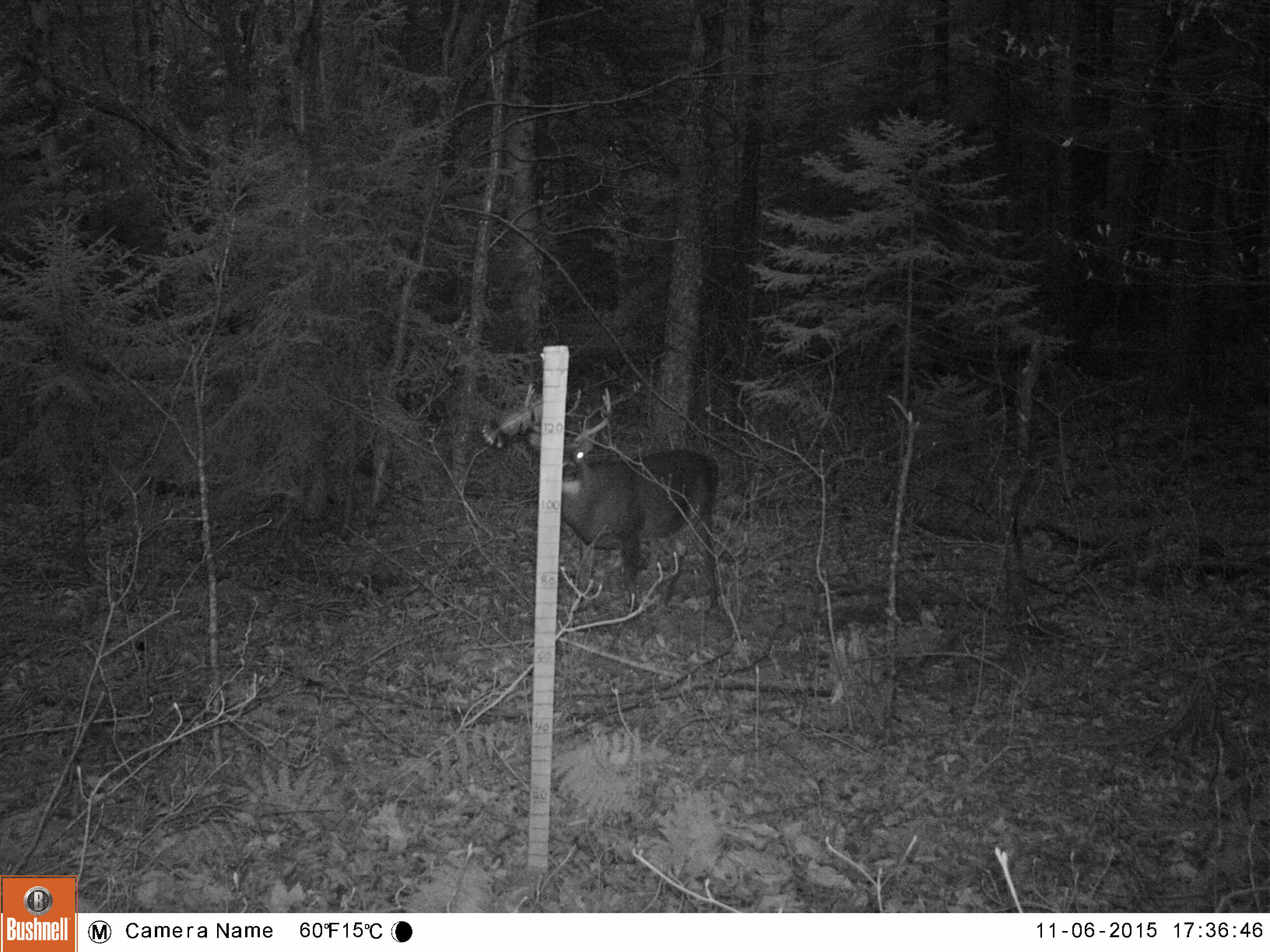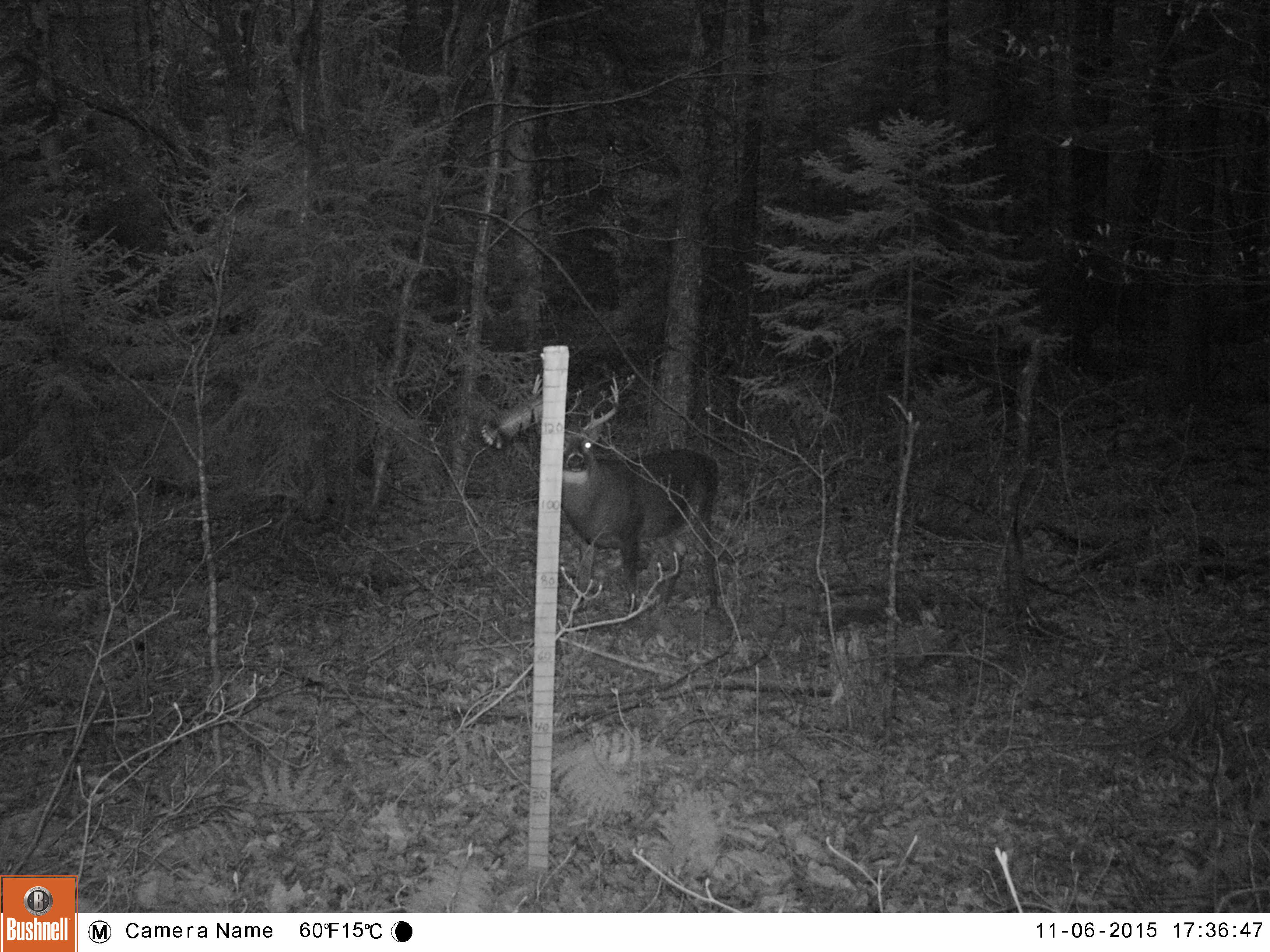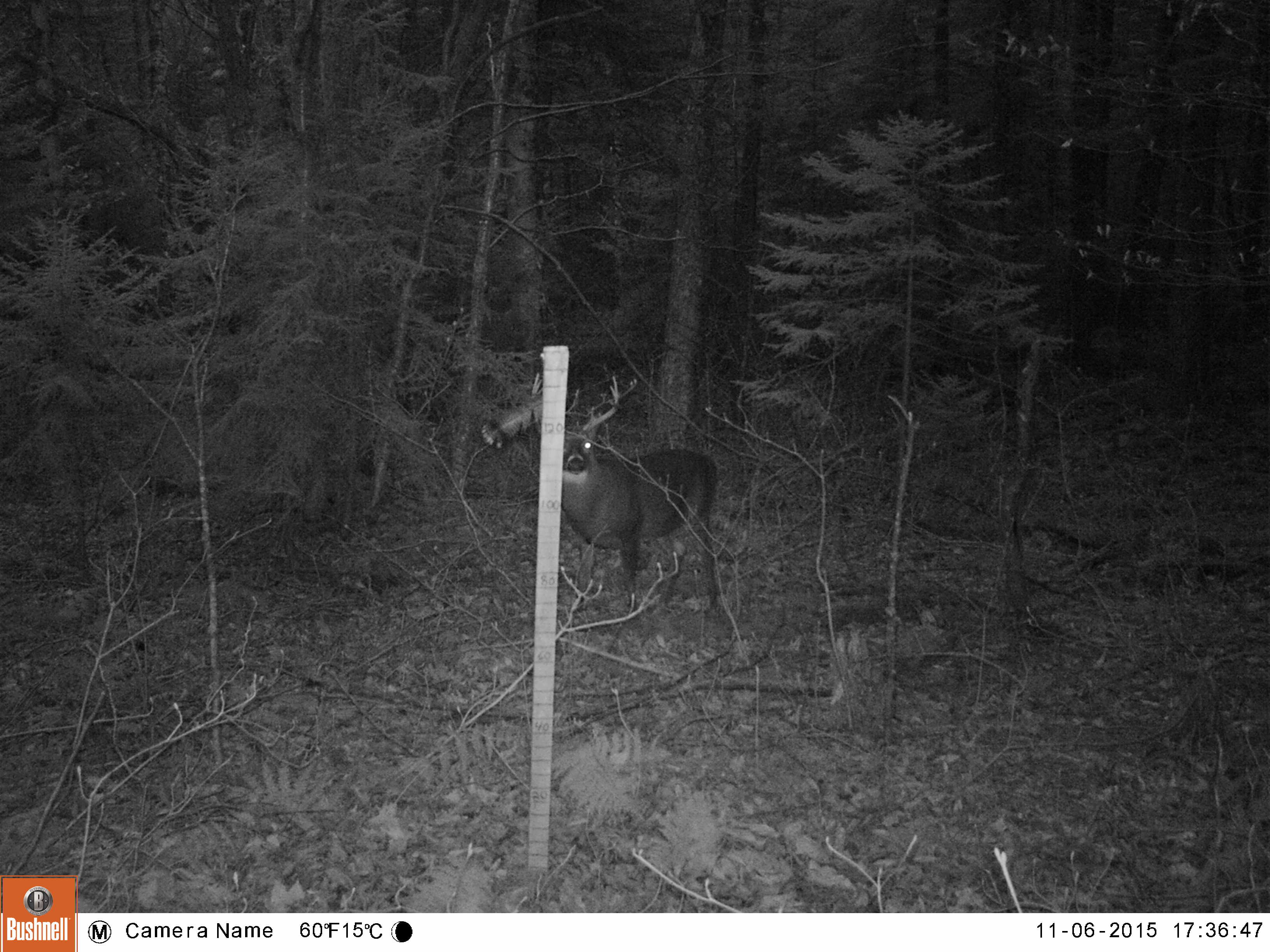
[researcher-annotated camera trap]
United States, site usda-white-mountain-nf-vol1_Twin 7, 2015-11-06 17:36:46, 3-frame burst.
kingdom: Animalia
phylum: Chordata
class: Mammalia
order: Artiodactyla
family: Cervidae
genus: Odocoileus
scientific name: Odocoileus virginianus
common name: white-tailed deer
White-tailed deer (Odocoileus virginianus).